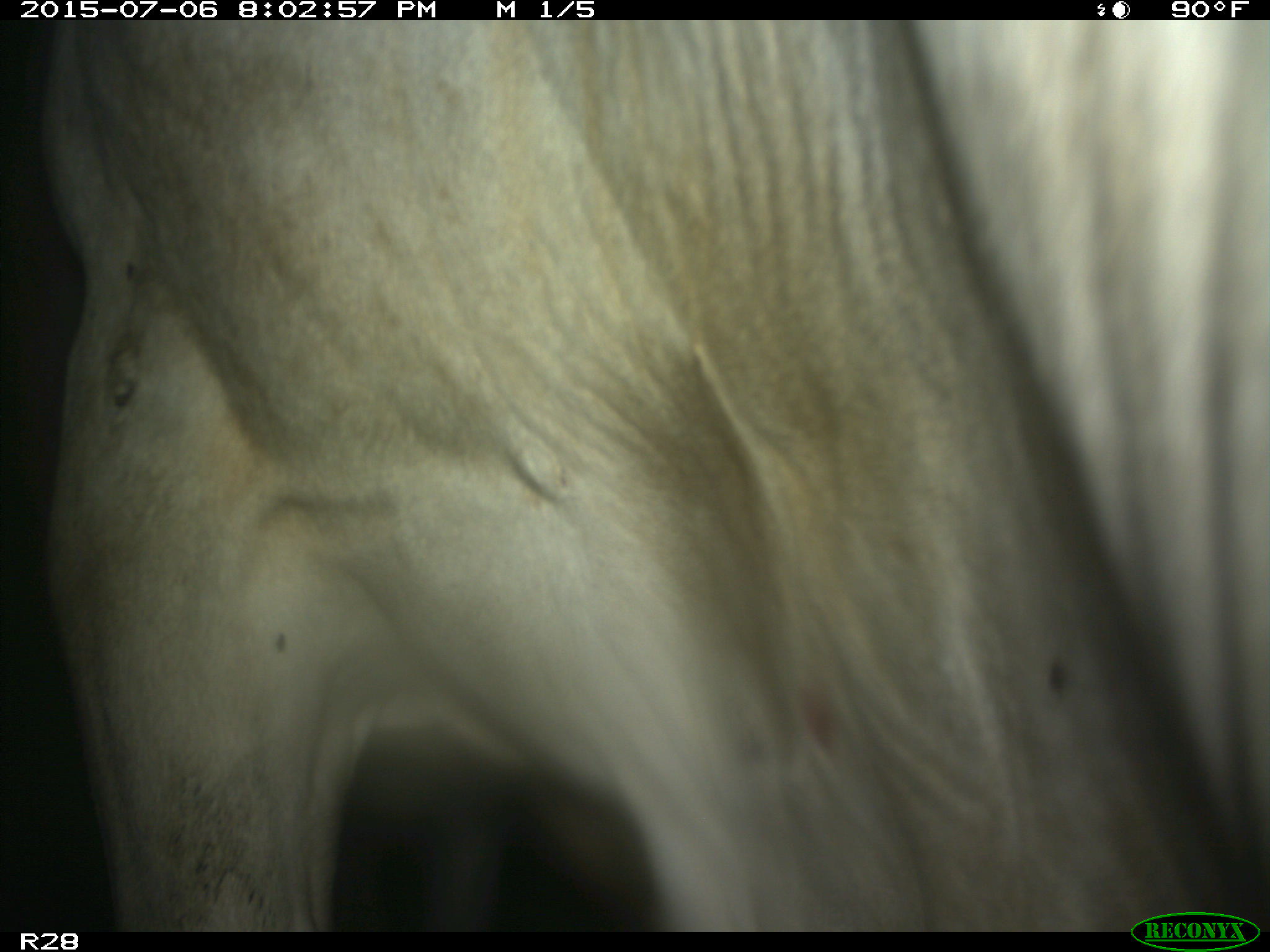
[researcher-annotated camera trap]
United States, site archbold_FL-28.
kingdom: Animalia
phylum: Chordata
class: Mammalia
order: Artiodactyla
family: Bovidae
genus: Bos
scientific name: Bos taurus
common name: domestic cow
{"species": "Bos taurus (domestic cow)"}